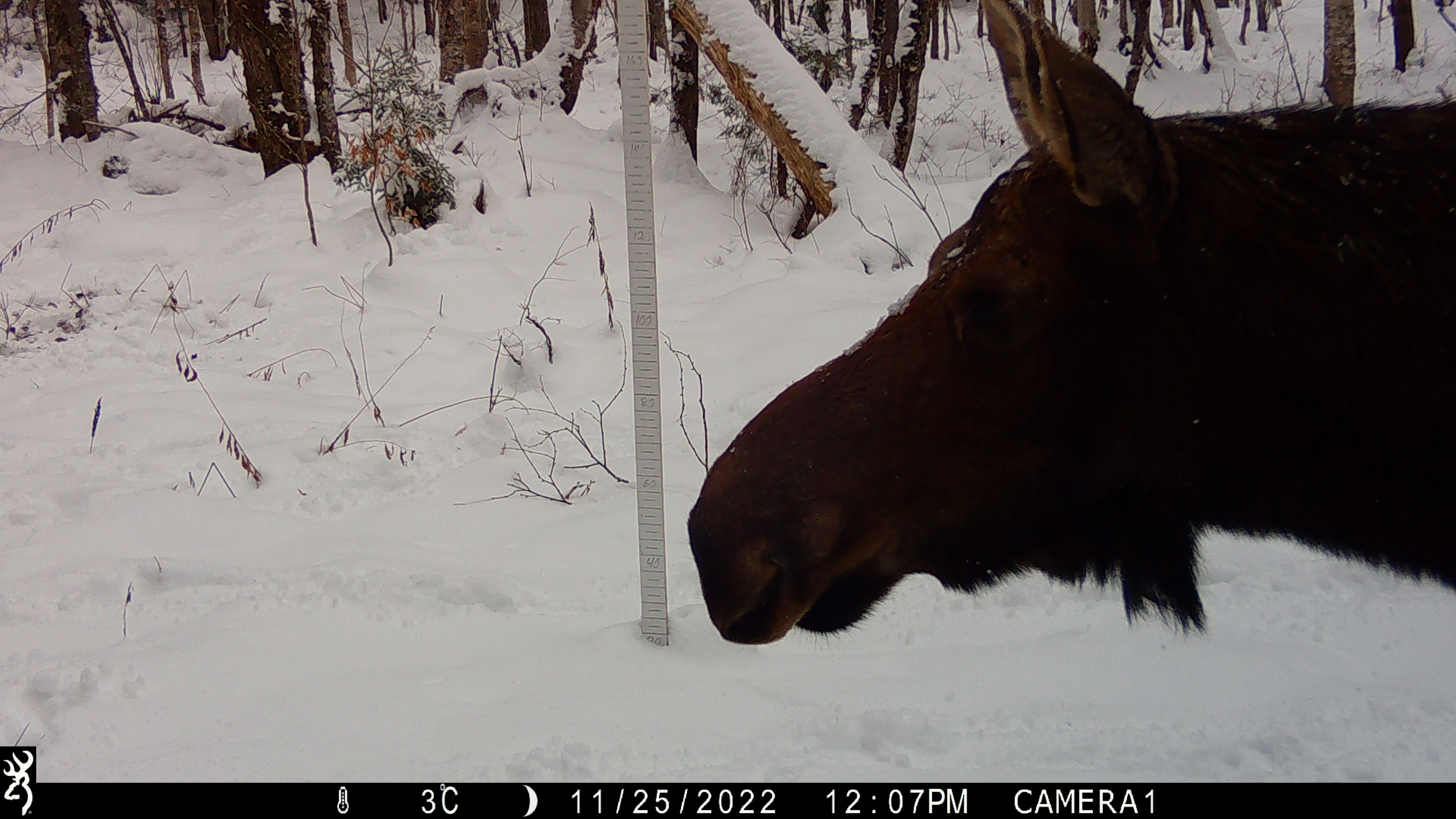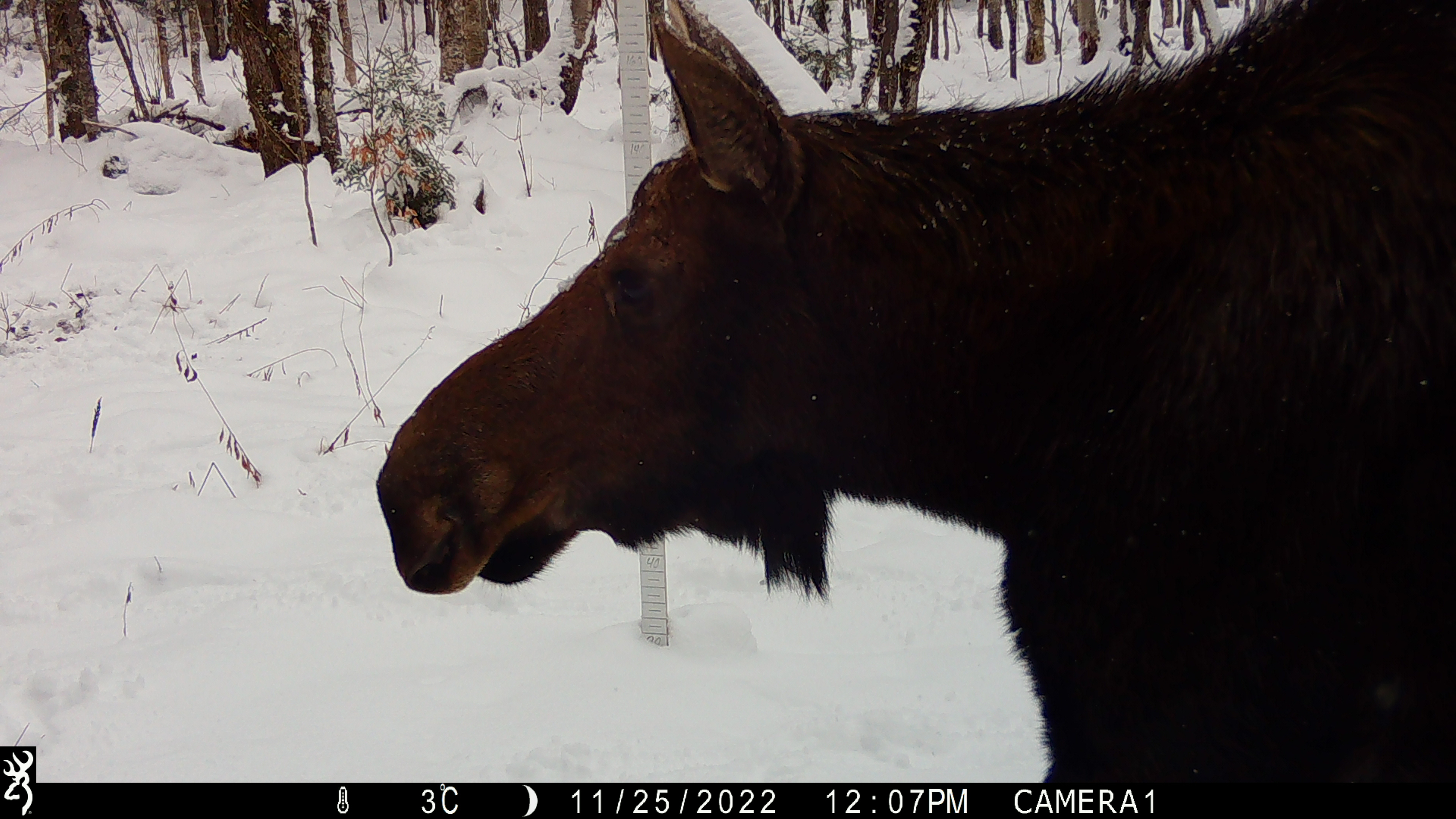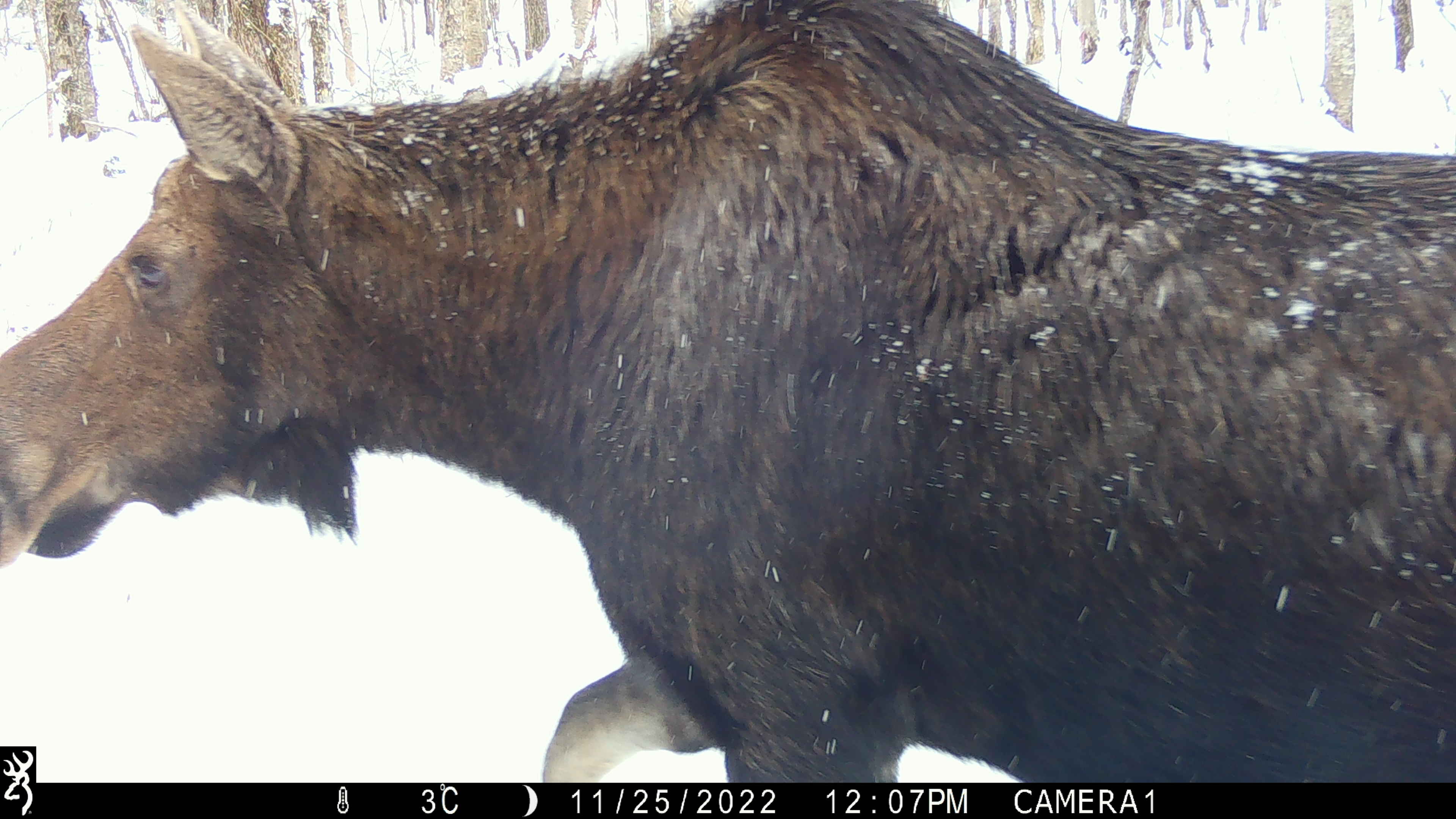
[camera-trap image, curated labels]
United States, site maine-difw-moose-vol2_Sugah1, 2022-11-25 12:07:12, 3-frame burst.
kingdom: Animalia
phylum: Chordata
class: Mammalia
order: Artiodactyla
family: Cervidae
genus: Alces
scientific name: Alces alces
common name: moose